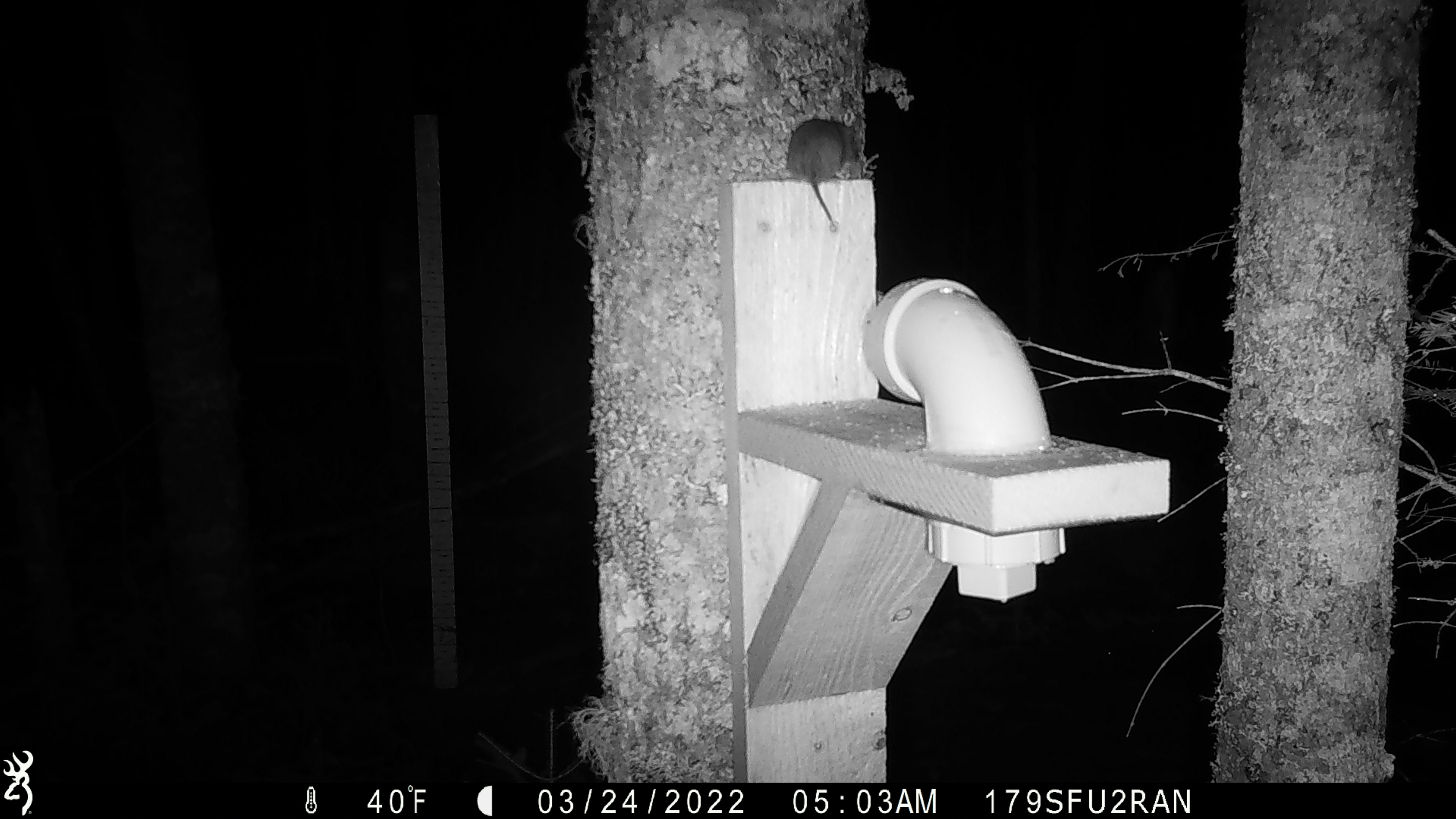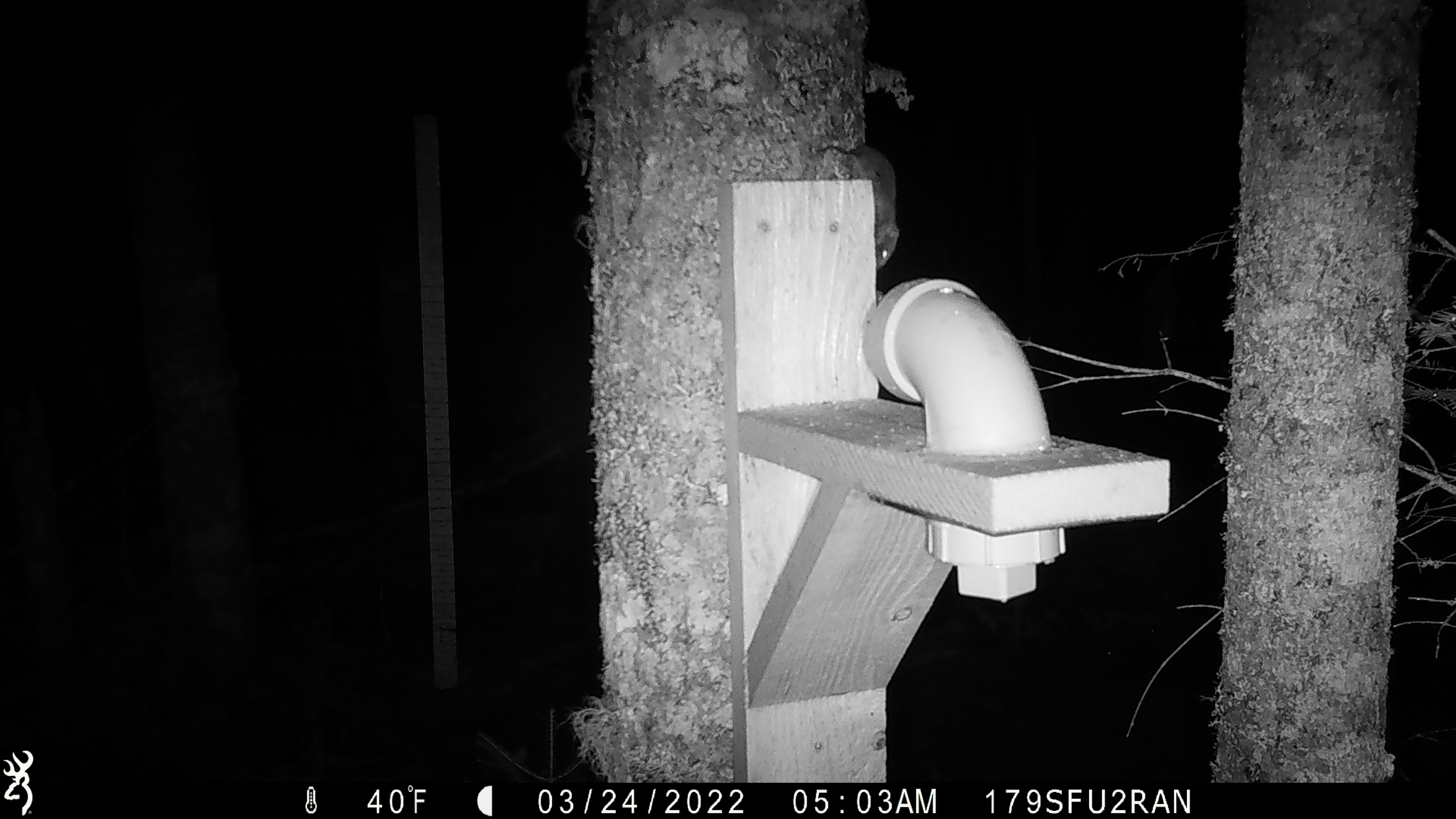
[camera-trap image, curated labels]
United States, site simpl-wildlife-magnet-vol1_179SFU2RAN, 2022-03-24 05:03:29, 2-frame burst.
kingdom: Animalia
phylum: Chordata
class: Mammalia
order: Rodentia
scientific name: Rodentia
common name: mouse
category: mouse sp.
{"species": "mouse sp. (mouse) (Rodentia)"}